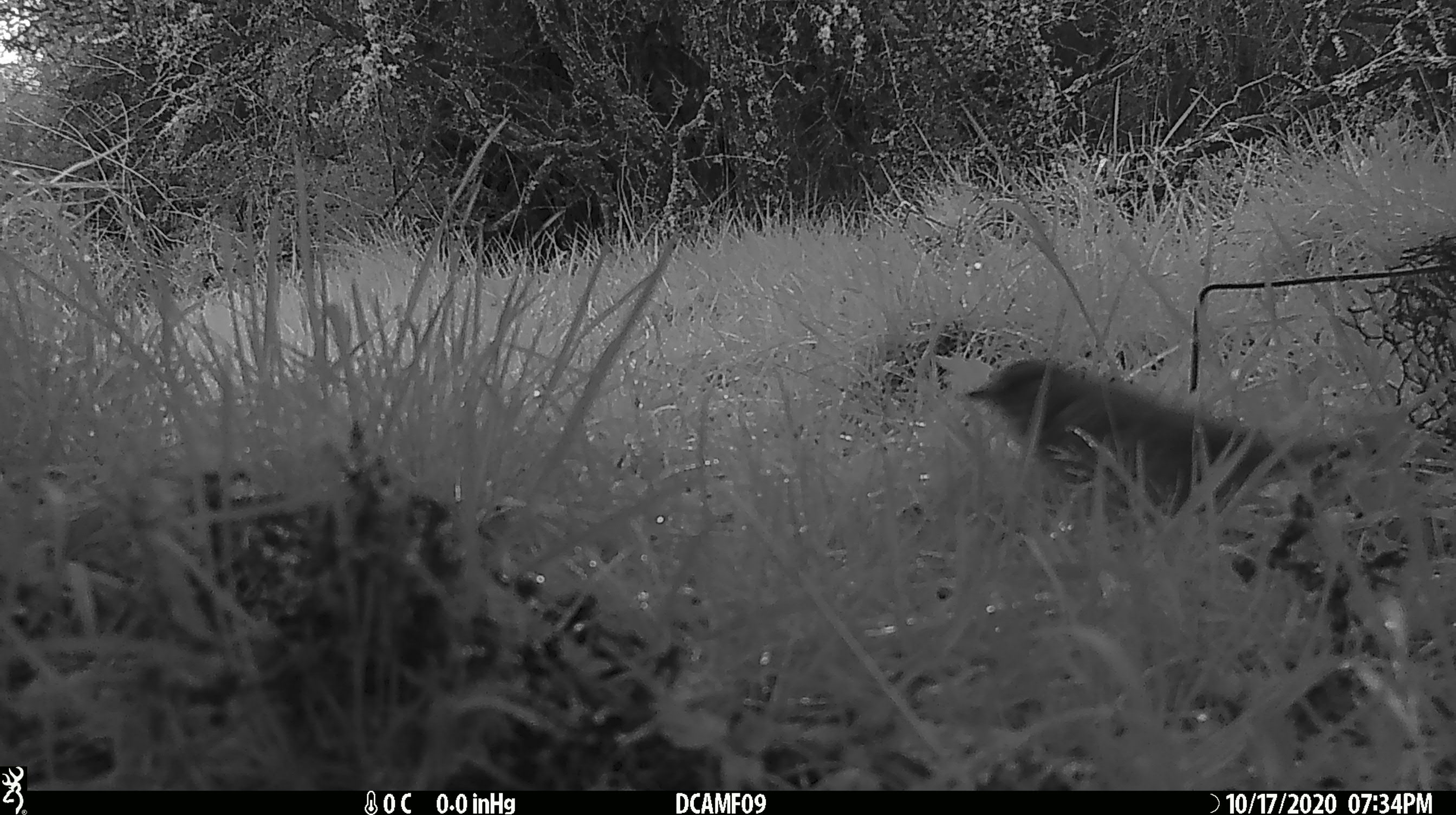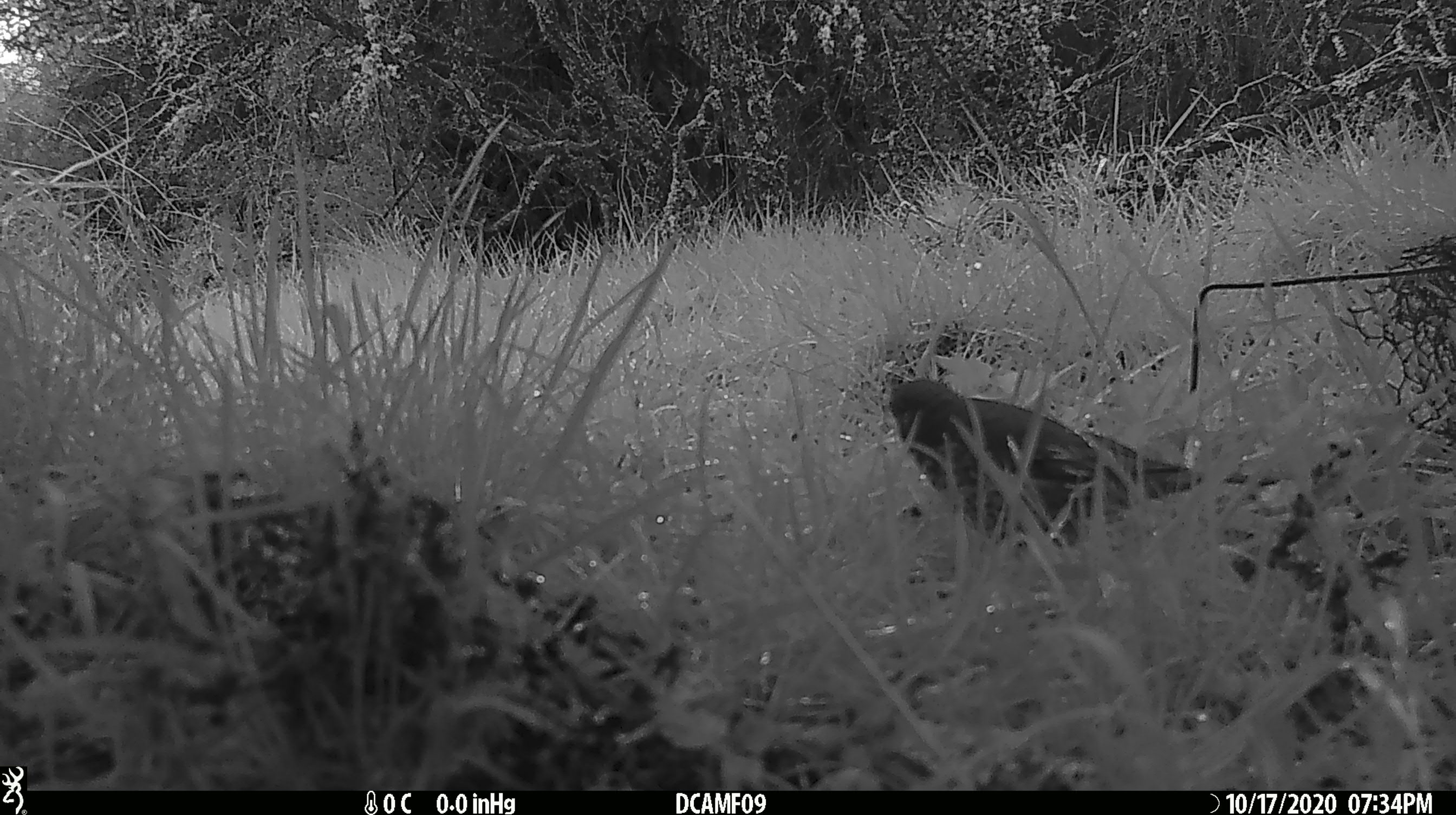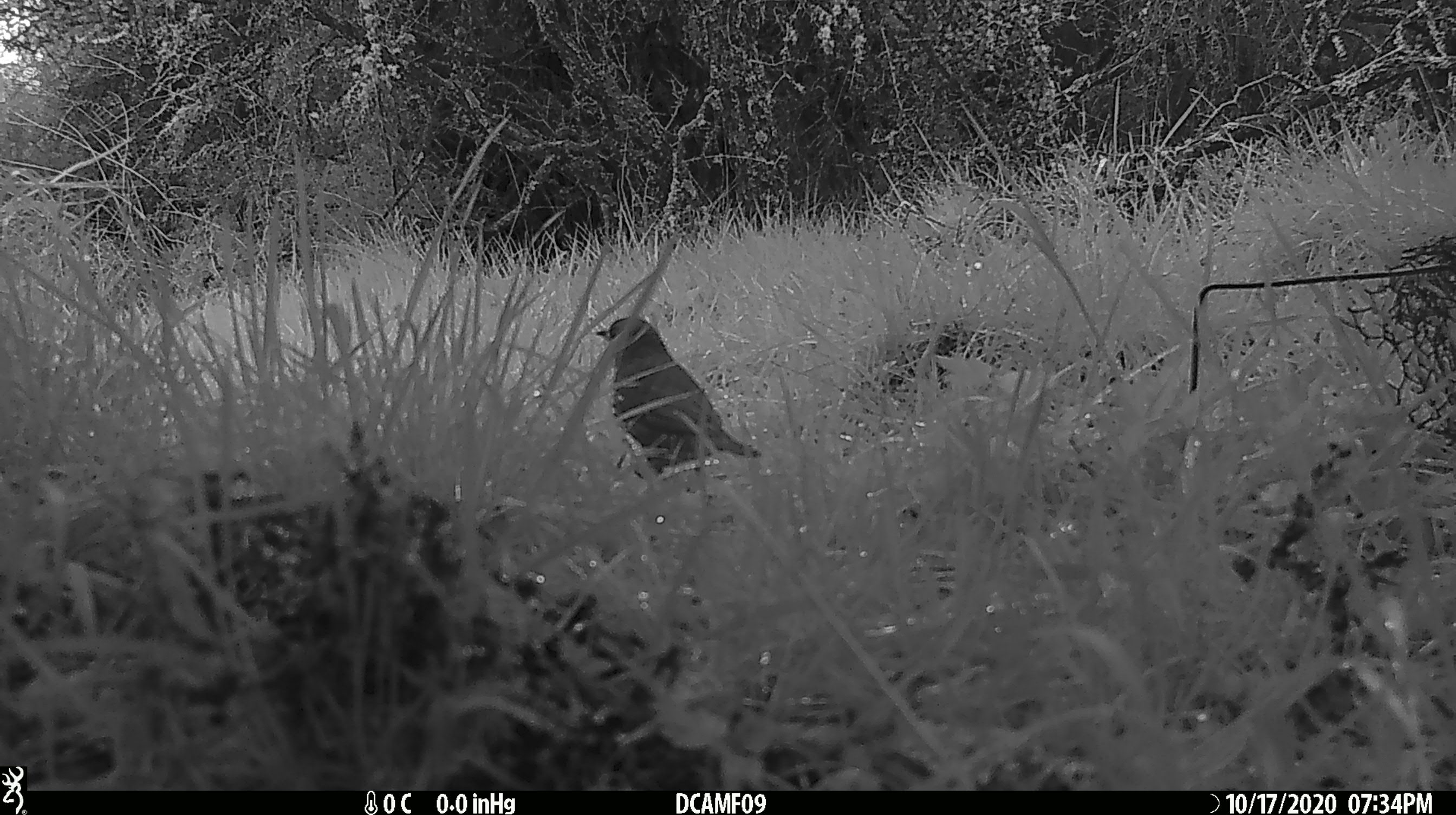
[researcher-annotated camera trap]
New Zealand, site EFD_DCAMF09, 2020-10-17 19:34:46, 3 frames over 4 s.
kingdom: Animalia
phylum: Chordata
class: Aves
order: Passeriformes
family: Turdidae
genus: Turdus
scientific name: Turdus philomelos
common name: song thrush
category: thrush